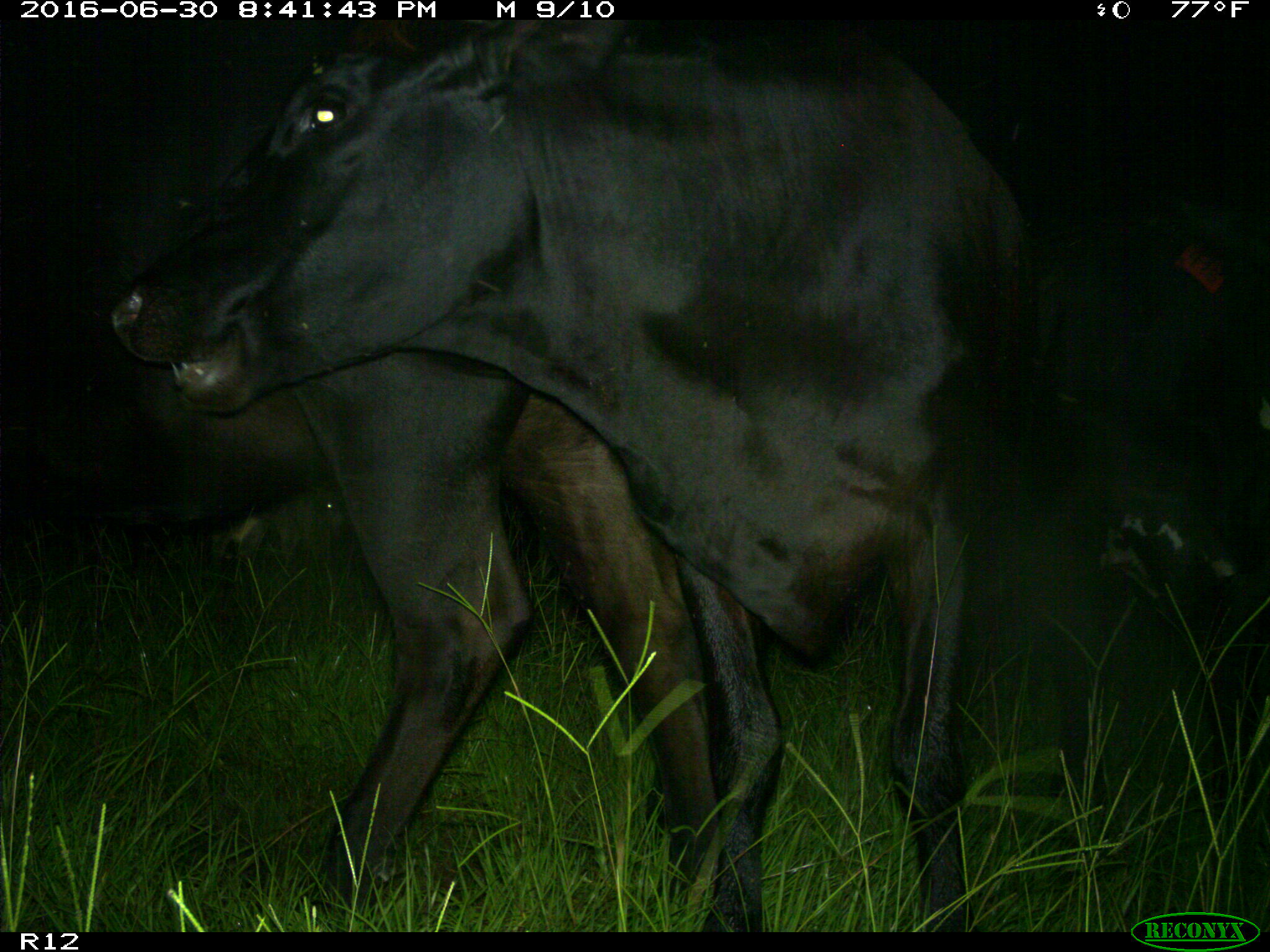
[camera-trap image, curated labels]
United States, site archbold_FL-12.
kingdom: Animalia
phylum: Chordata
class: Mammalia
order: Artiodactyla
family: Bovidae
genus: Bos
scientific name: Bos taurus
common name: domestic cow